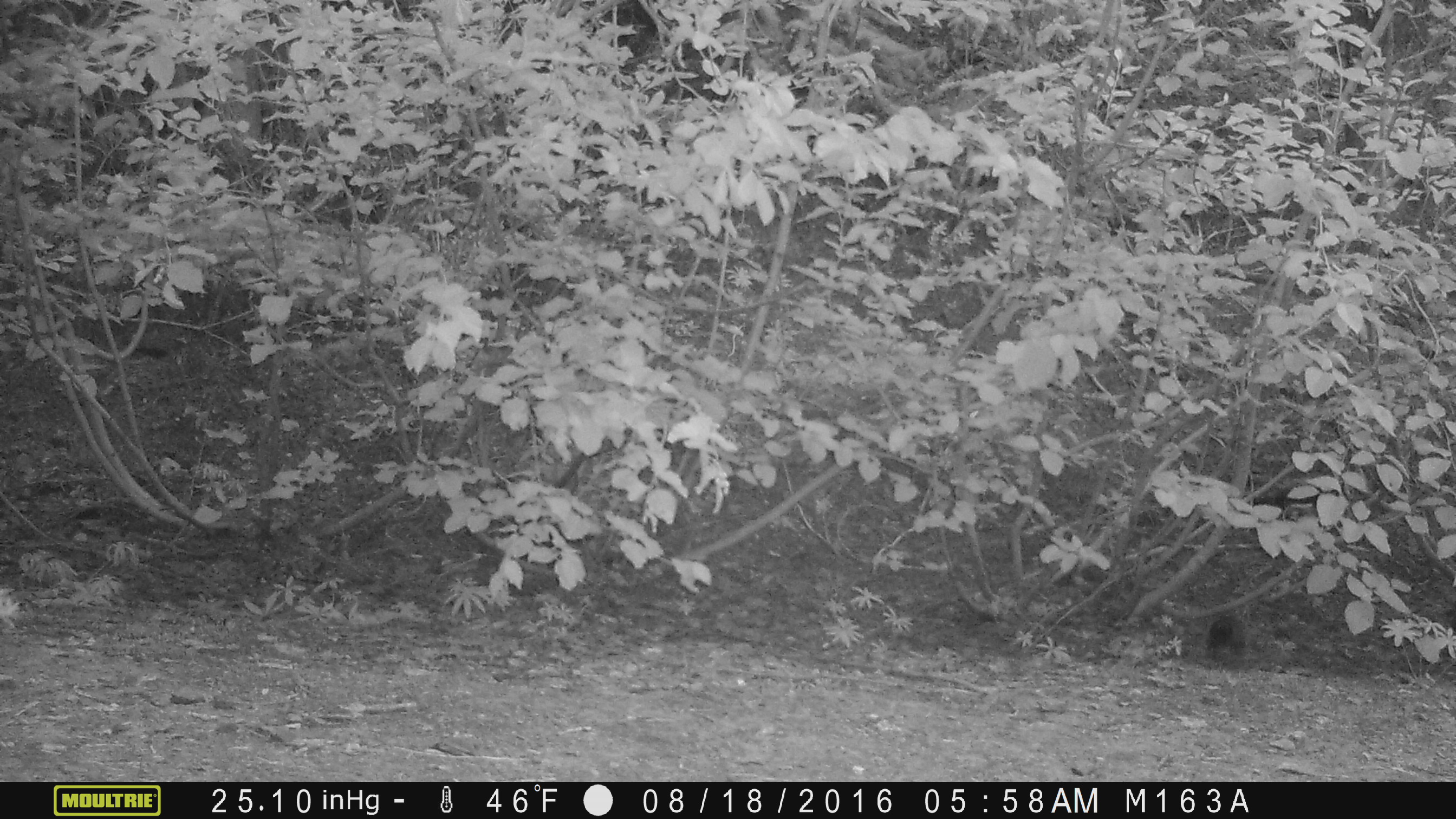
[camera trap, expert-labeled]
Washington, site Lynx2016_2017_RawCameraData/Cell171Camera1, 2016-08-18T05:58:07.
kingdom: Animalia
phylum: Chordata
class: Mammalia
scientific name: Mammalia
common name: small mammal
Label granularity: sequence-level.